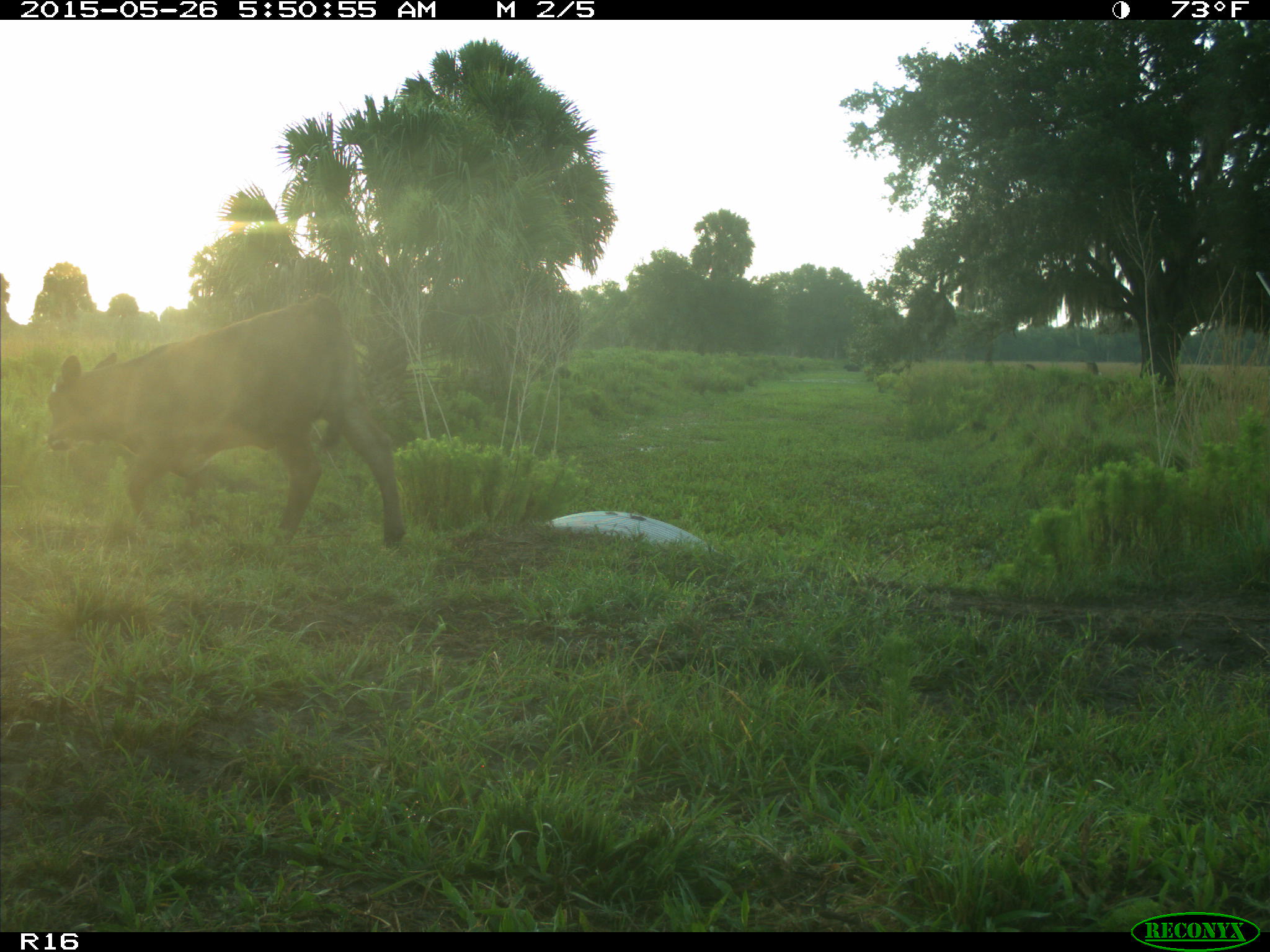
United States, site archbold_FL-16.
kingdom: Animalia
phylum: Chordata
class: Mammalia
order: Artiodactyla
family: Bovidae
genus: Bos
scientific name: Bos taurus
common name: domestic cow